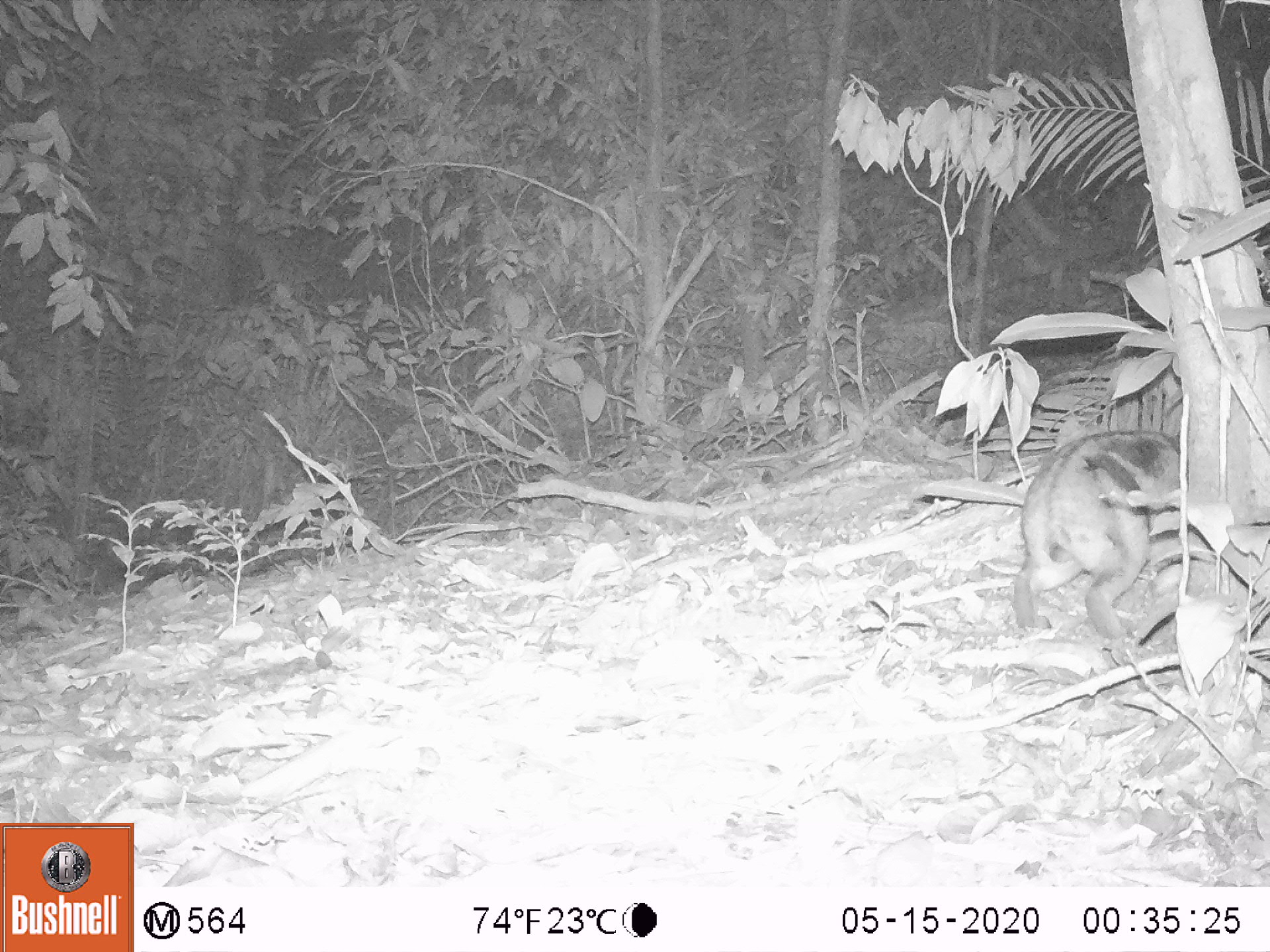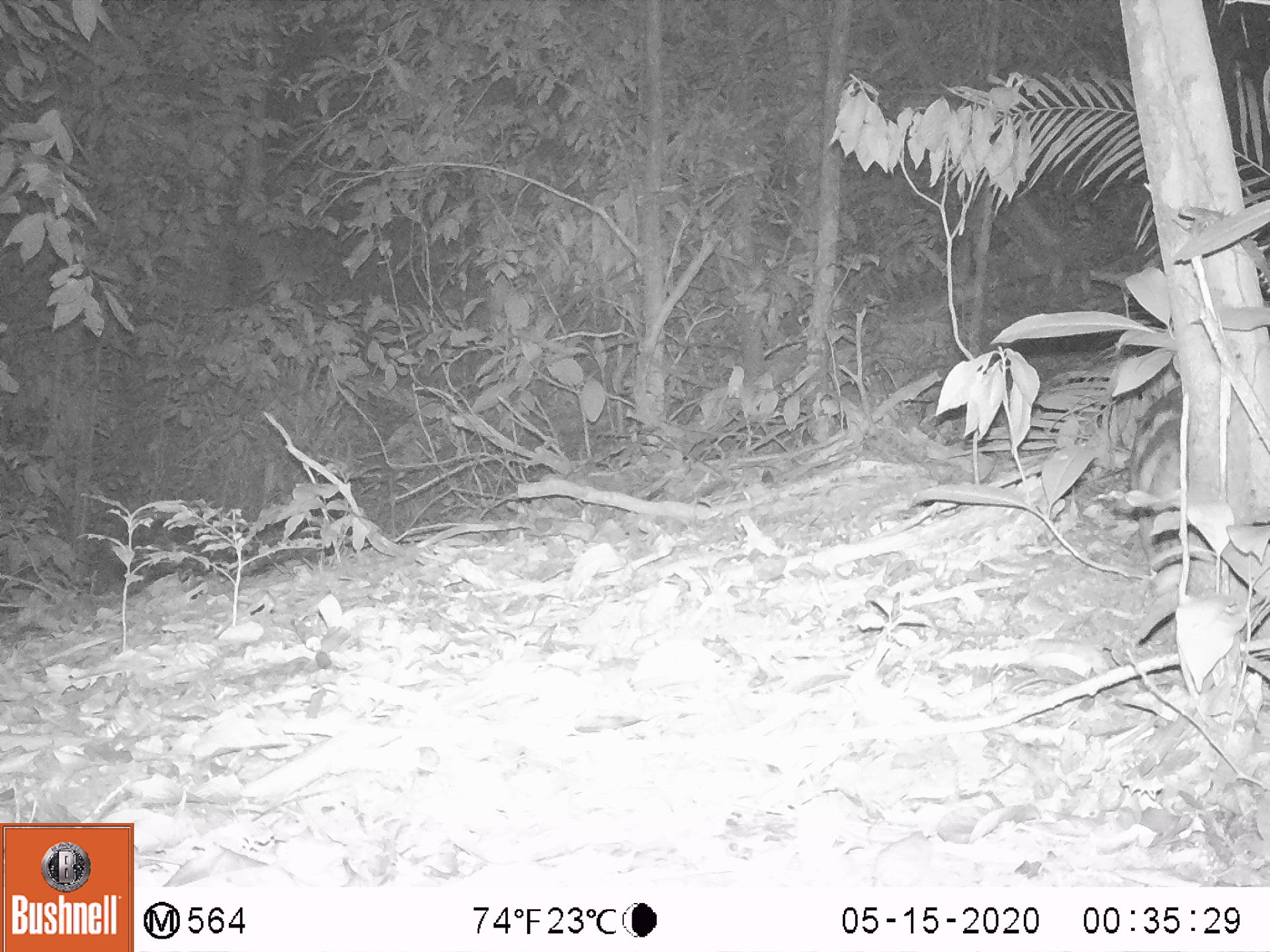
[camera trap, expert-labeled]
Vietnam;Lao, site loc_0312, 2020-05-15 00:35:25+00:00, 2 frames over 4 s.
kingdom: Animalia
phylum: Chordata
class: Mammalia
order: Lagomorpha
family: Leporidae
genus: Nesolagus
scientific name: Nesolagus timminsi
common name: annamite striped rabbit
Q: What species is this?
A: Annamite striped rabbit (Nesolagus timminsi).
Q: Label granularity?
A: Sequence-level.